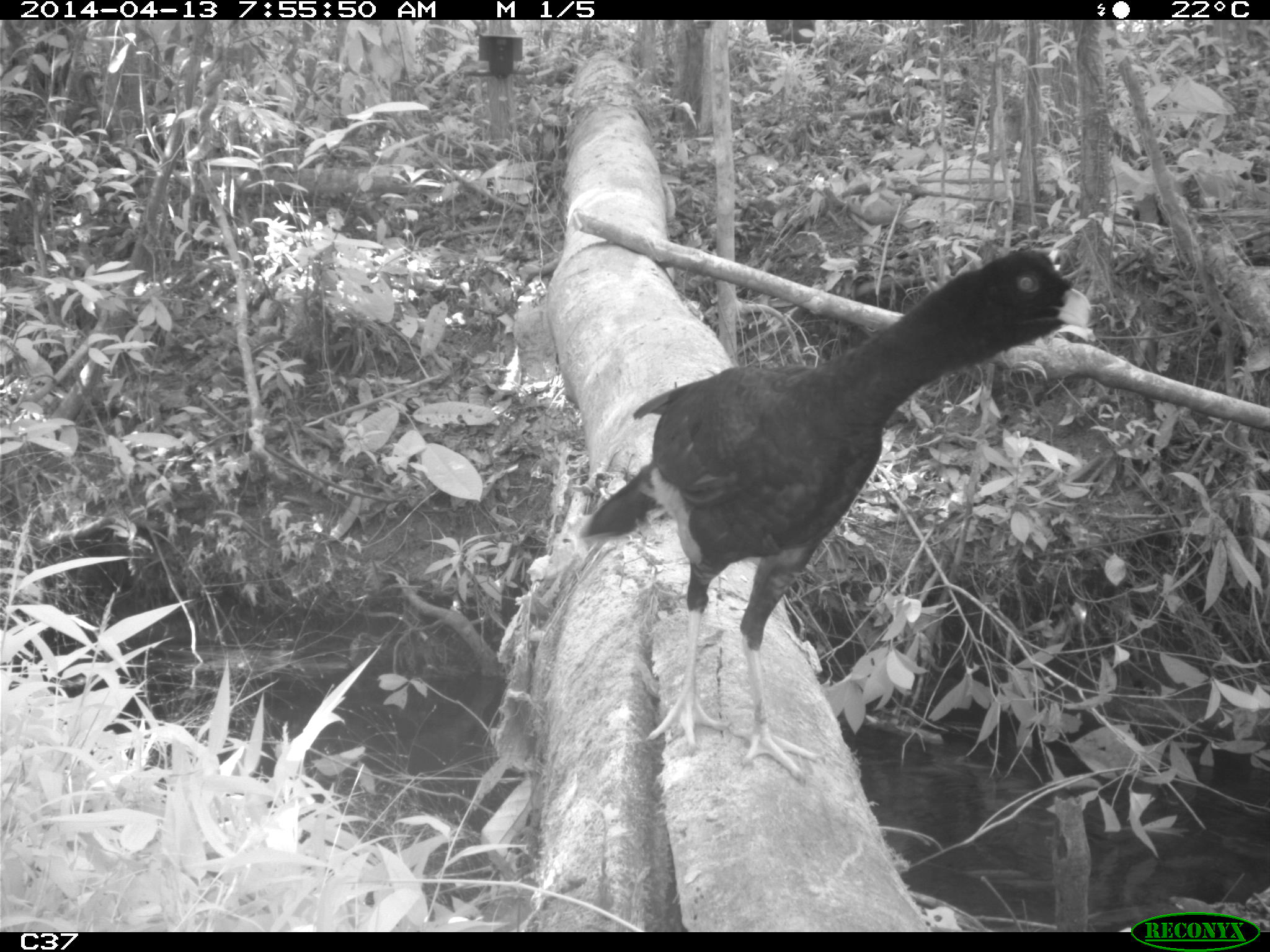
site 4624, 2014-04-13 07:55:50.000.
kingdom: Animalia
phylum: Chordata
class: Aves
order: Galliformes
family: Cracidae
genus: Mitu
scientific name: Mitu tomentosum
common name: crestless curassow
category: mitu tomentosa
Mitu tomentosa (crestless curassow) (Mitu tomentosum), count 1, age adult.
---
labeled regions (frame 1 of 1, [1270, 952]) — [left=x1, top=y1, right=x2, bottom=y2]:
mitu tomentosa: [left=576, top=243, right=1095, bottom=784]